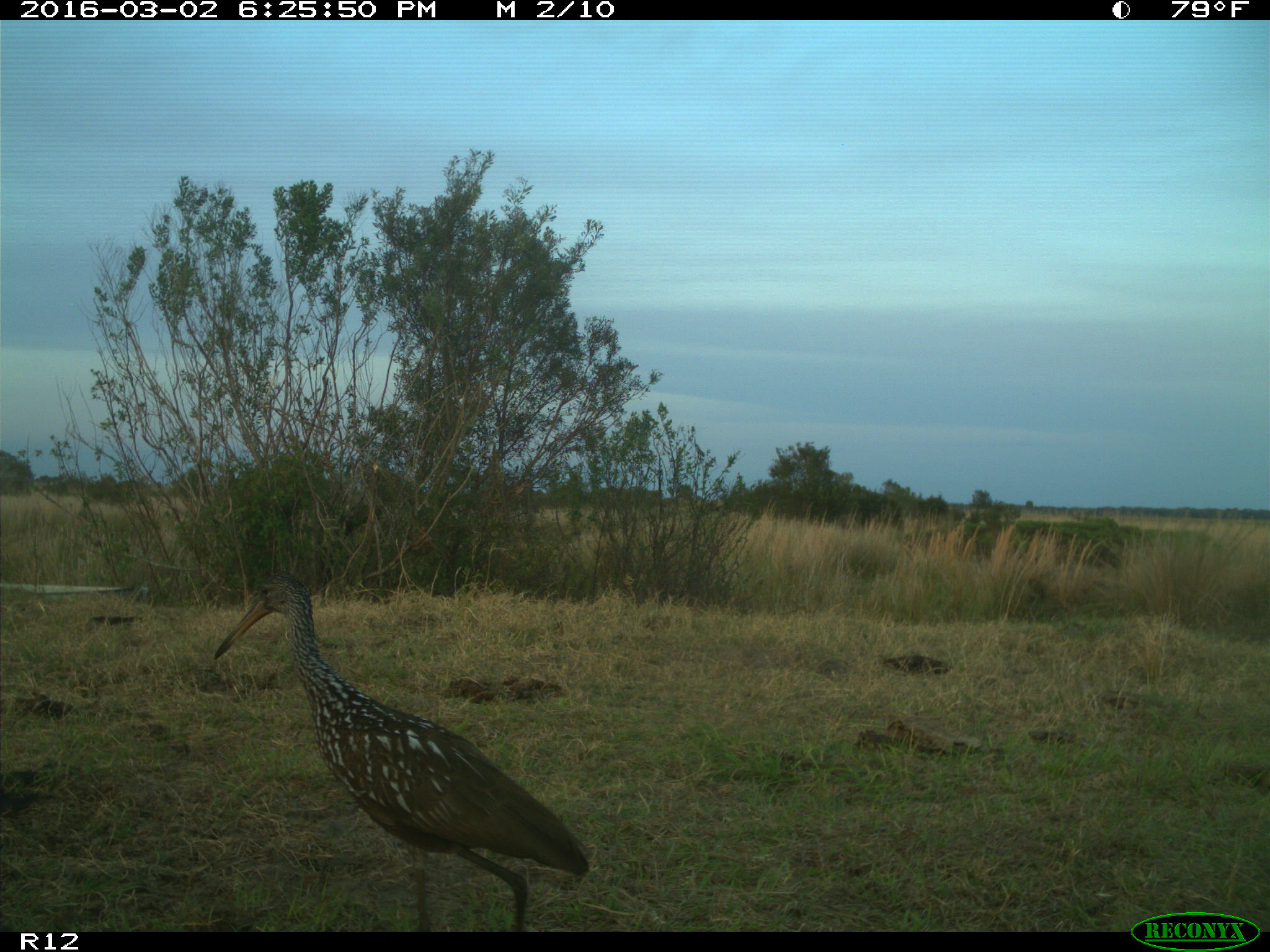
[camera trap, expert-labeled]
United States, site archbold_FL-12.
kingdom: Animalia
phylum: Chordata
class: Aves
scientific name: Aves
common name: birds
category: unidentified bird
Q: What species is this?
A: Unidentified bird (birds) (Aves).